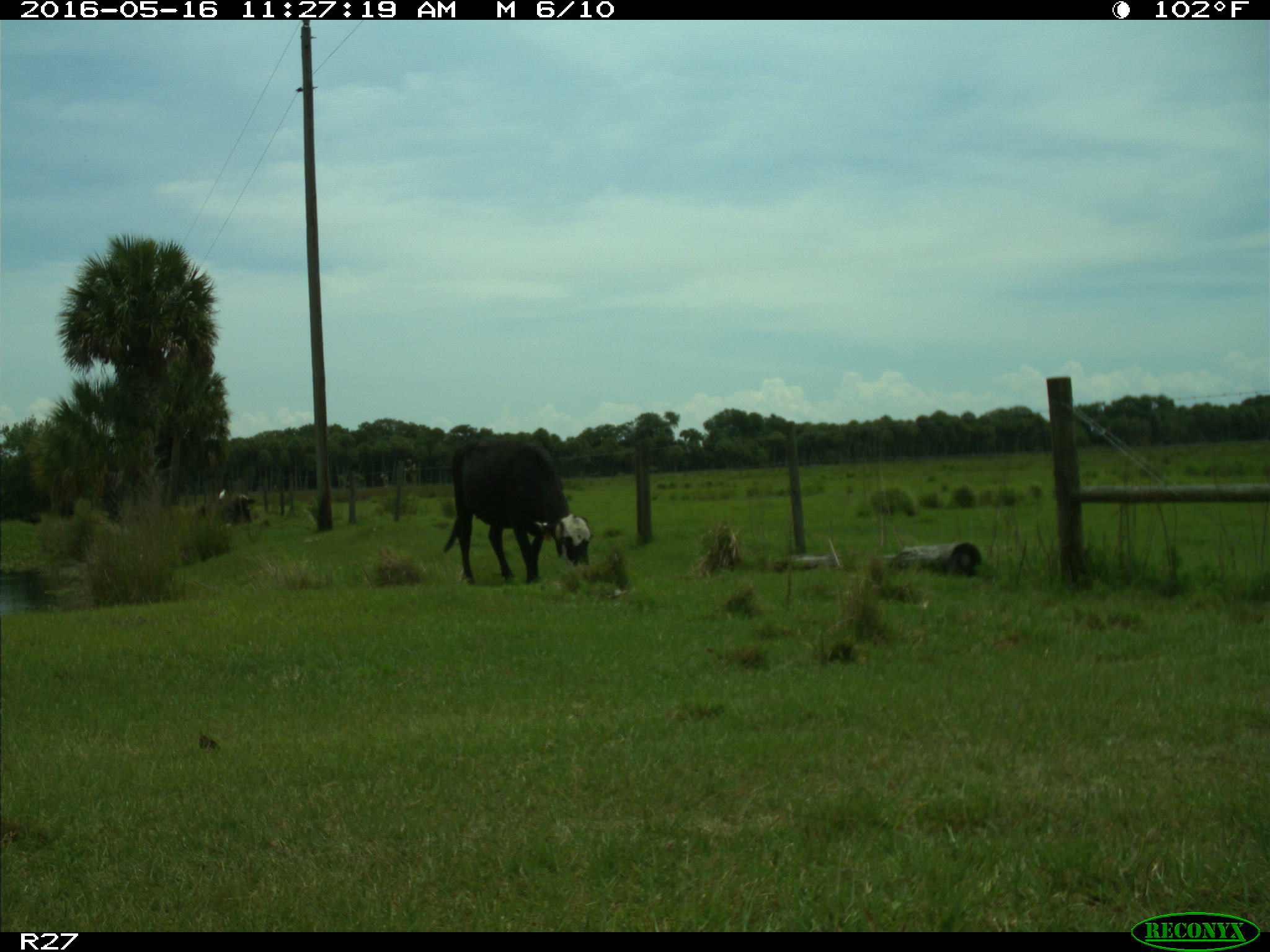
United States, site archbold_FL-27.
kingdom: Animalia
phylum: Chordata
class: Mammalia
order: Artiodactyla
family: Bovidae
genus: Bos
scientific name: Bos taurus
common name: domestic cow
Bos taurus (domestic cow).